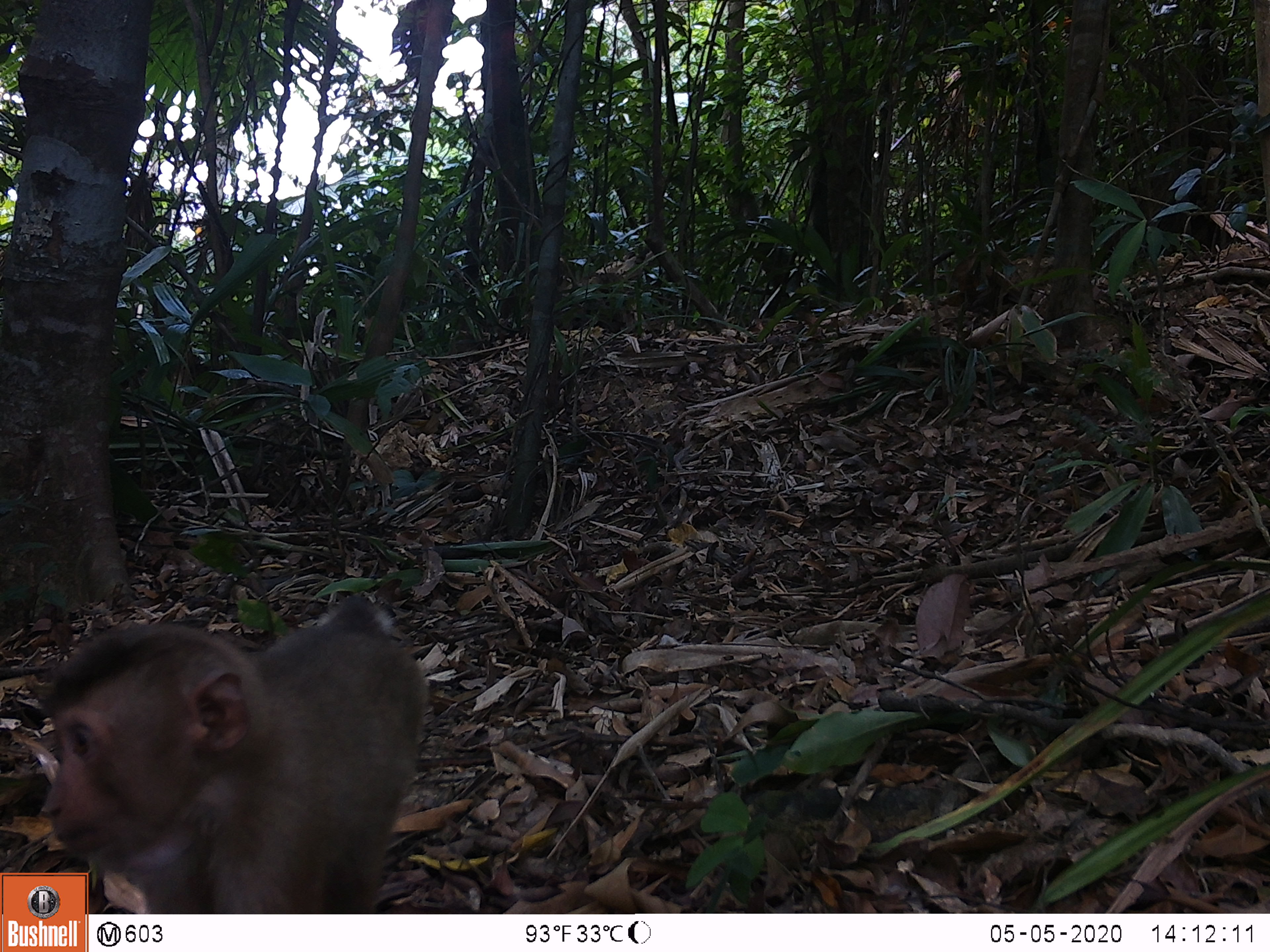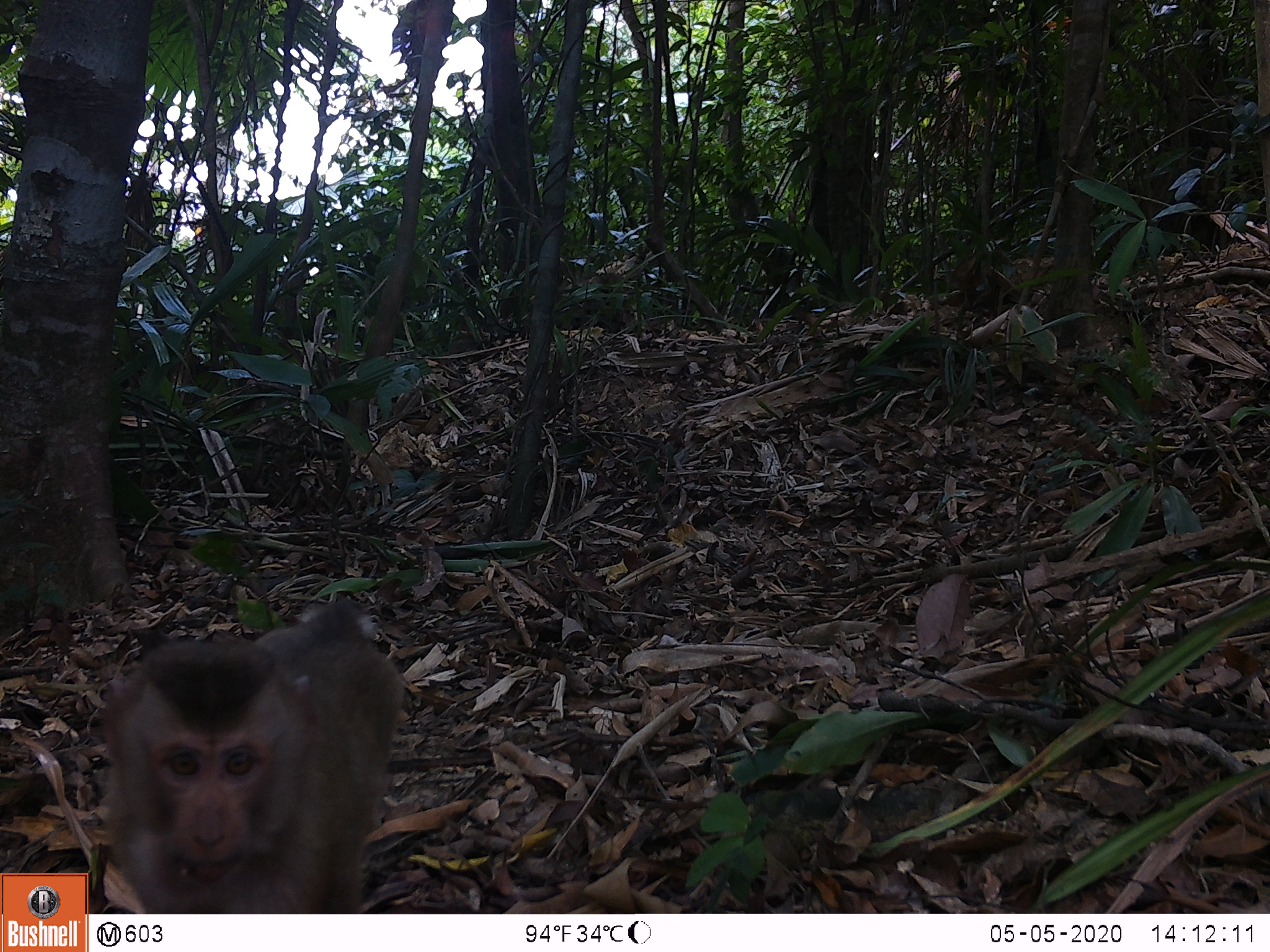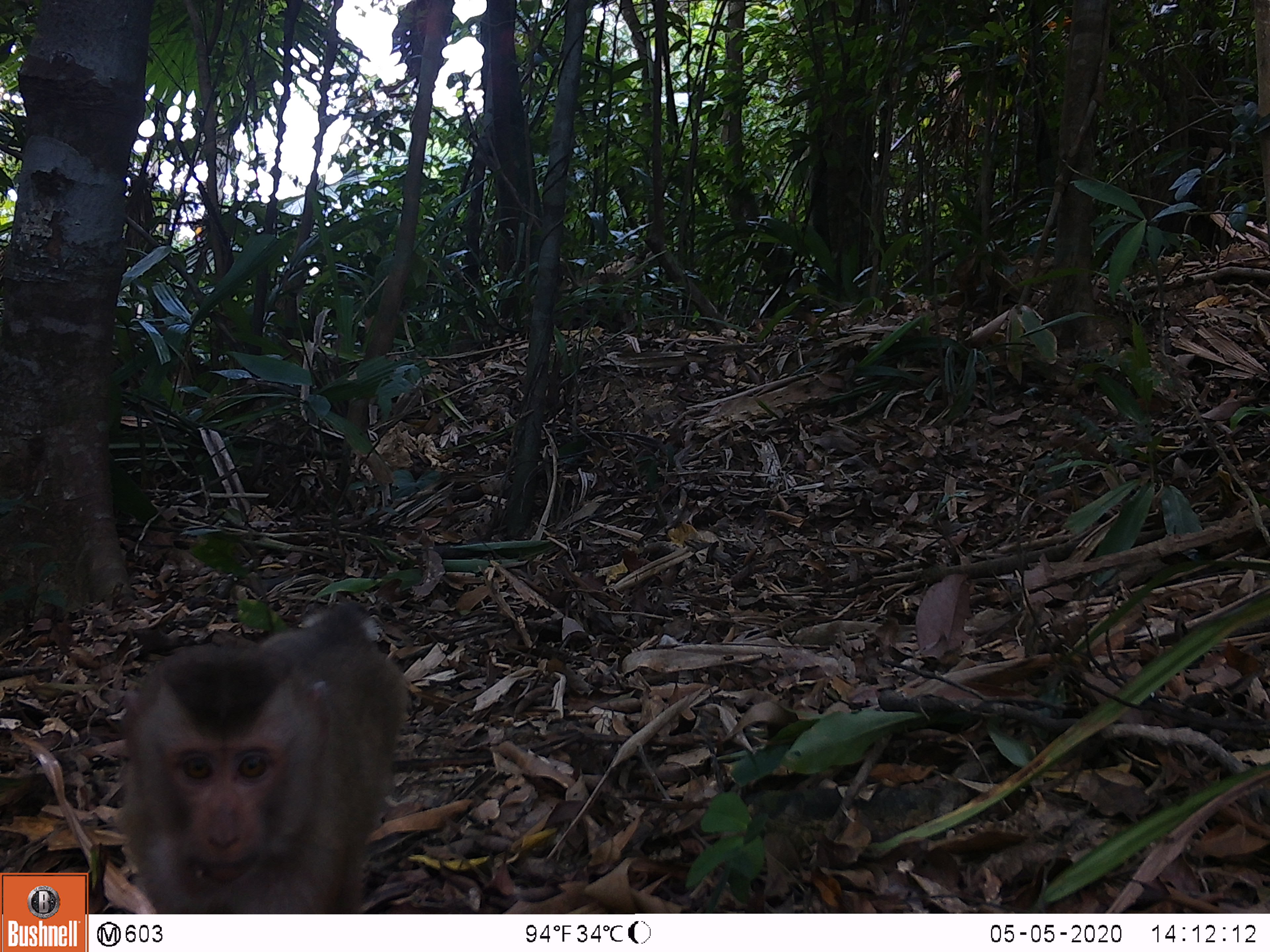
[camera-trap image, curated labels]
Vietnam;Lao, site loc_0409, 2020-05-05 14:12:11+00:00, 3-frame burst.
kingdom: Animalia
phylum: Chordata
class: Mammalia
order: Primates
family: Cercopithecidae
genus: Macaca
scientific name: Macaca nemestrina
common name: pig-tailed macaque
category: pig tailed macaque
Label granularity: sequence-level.